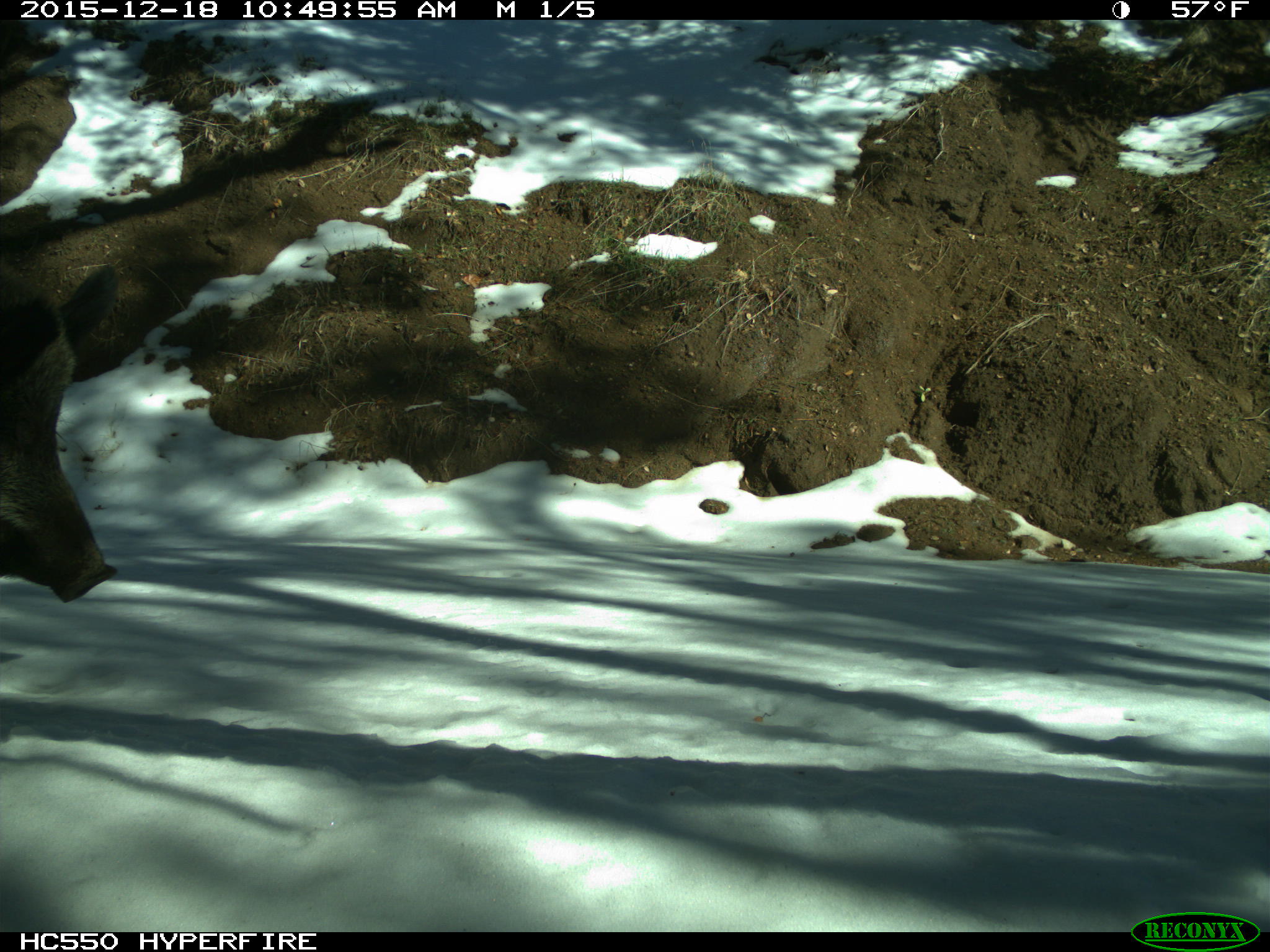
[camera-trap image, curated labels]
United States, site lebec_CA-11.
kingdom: Animalia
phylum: Chordata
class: Mammalia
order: Artiodactyla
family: Suidae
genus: Sus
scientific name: Sus scrofa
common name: wild boar